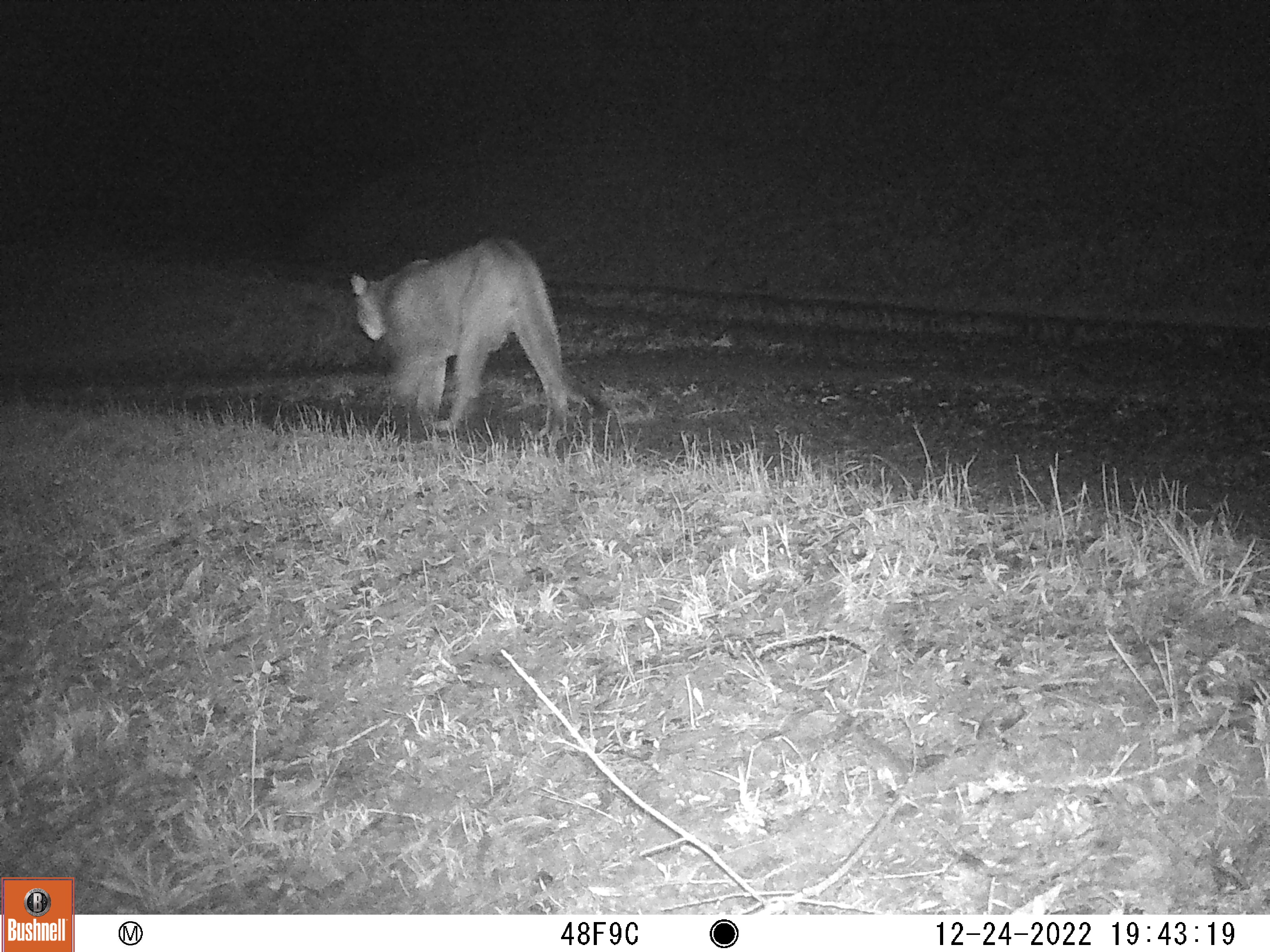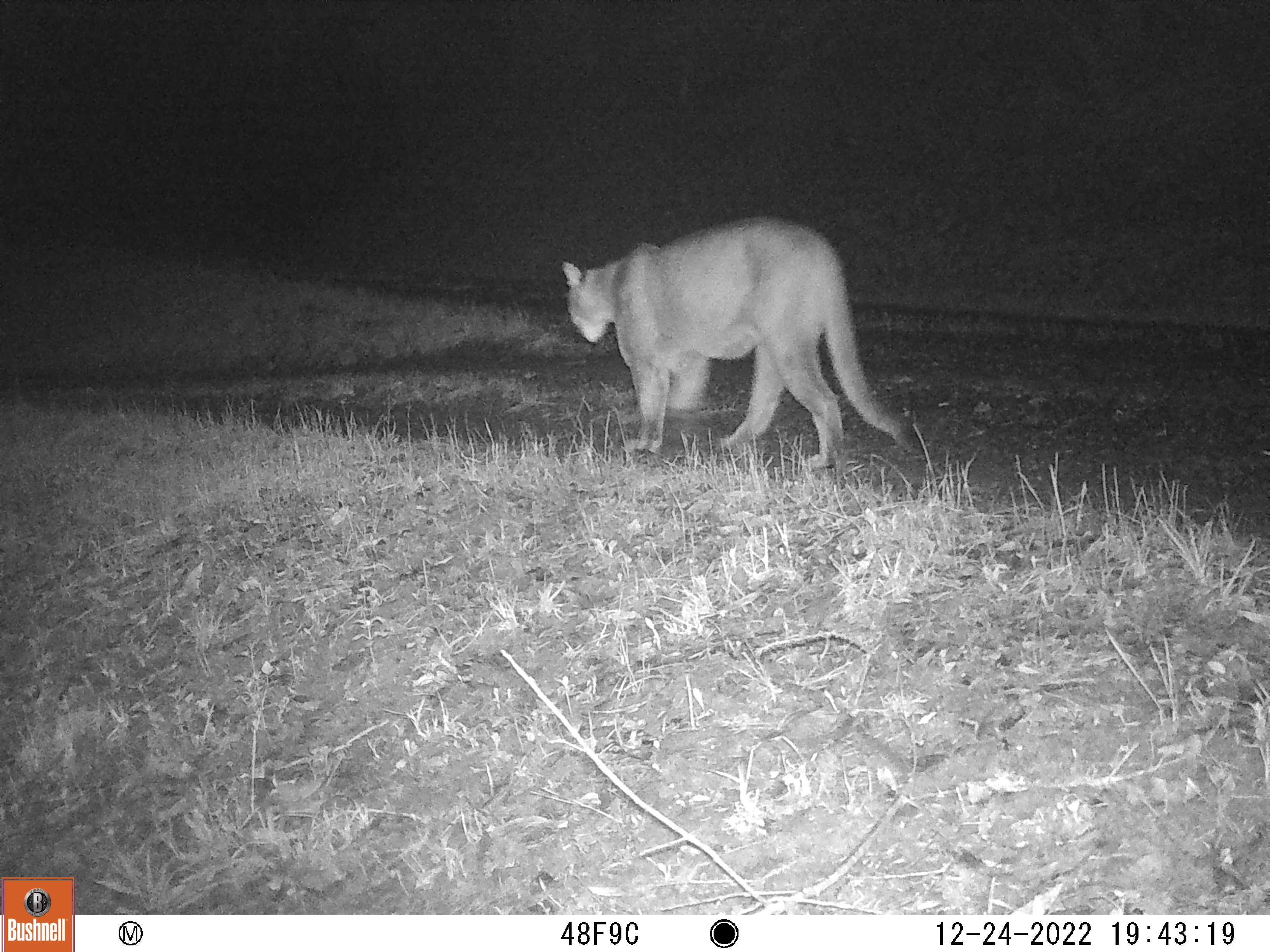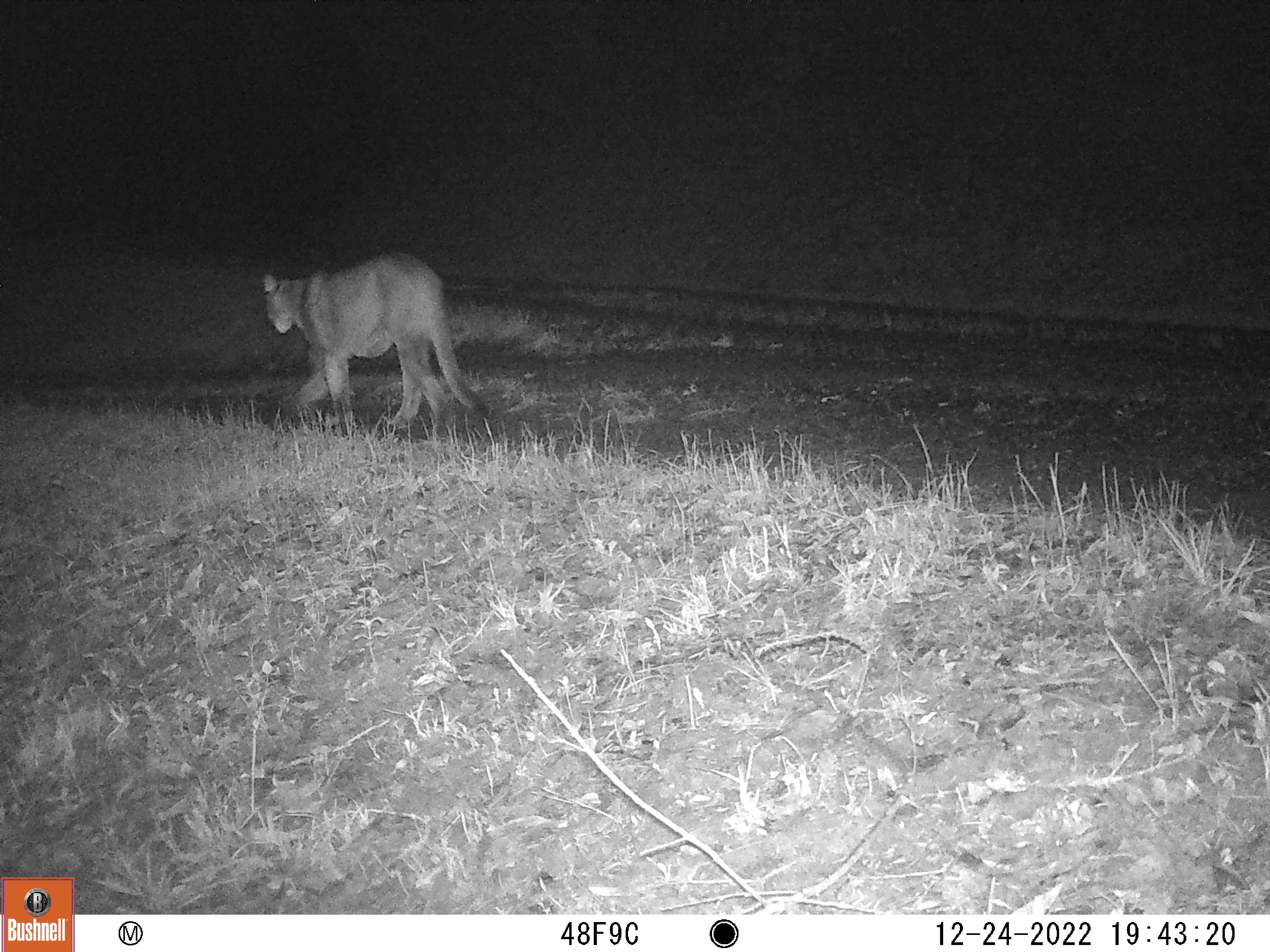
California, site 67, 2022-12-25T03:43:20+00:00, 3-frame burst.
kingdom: Animalia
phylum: Chordata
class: Mammalia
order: Carnivora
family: Felidae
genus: Puma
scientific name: Puma concolor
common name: puma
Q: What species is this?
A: Puma (Puma concolor).